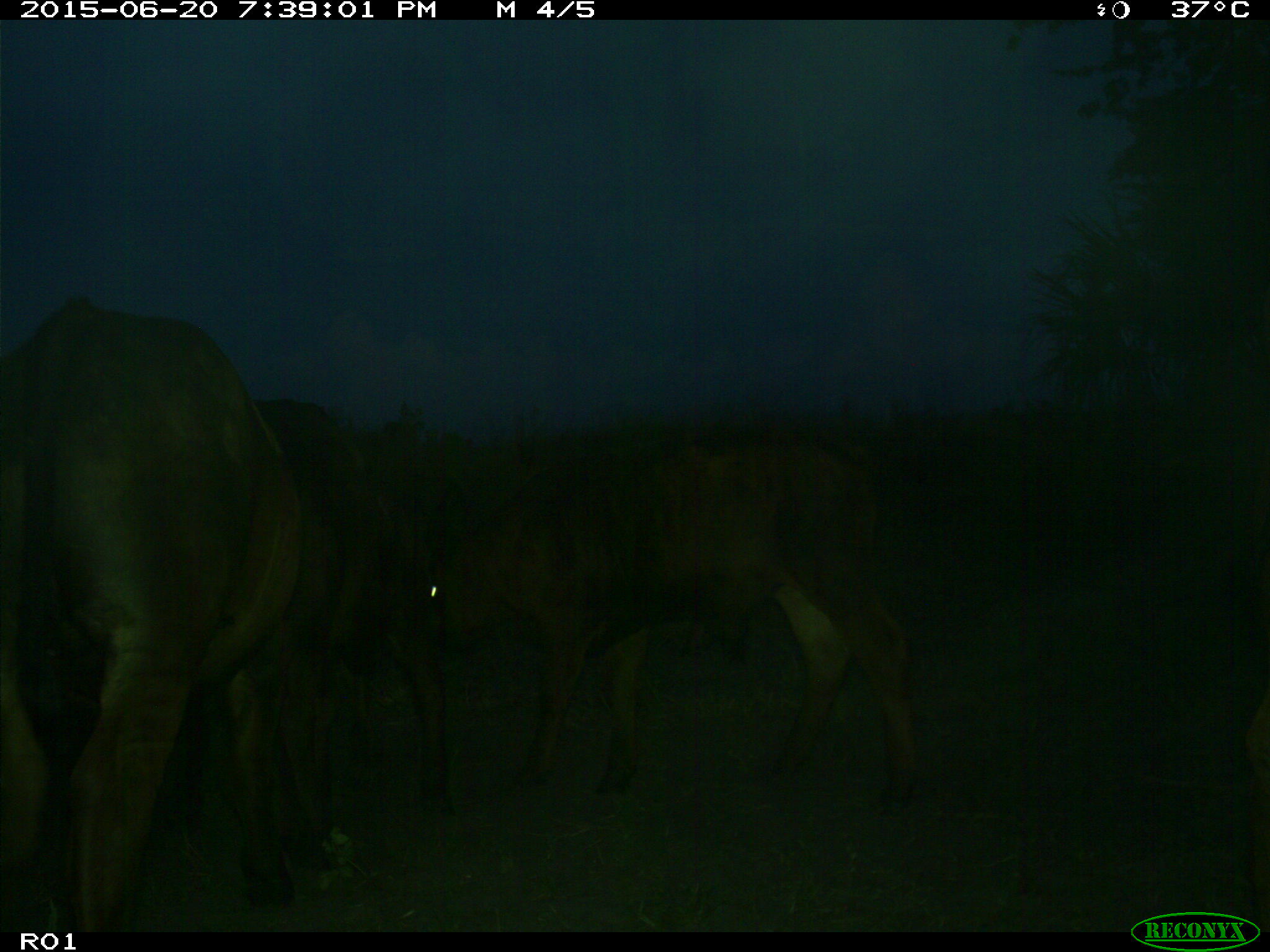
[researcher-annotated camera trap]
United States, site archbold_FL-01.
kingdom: Animalia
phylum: Chordata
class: Mammalia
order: Artiodactyla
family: Bovidae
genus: Bos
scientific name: Bos taurus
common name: domestic cow